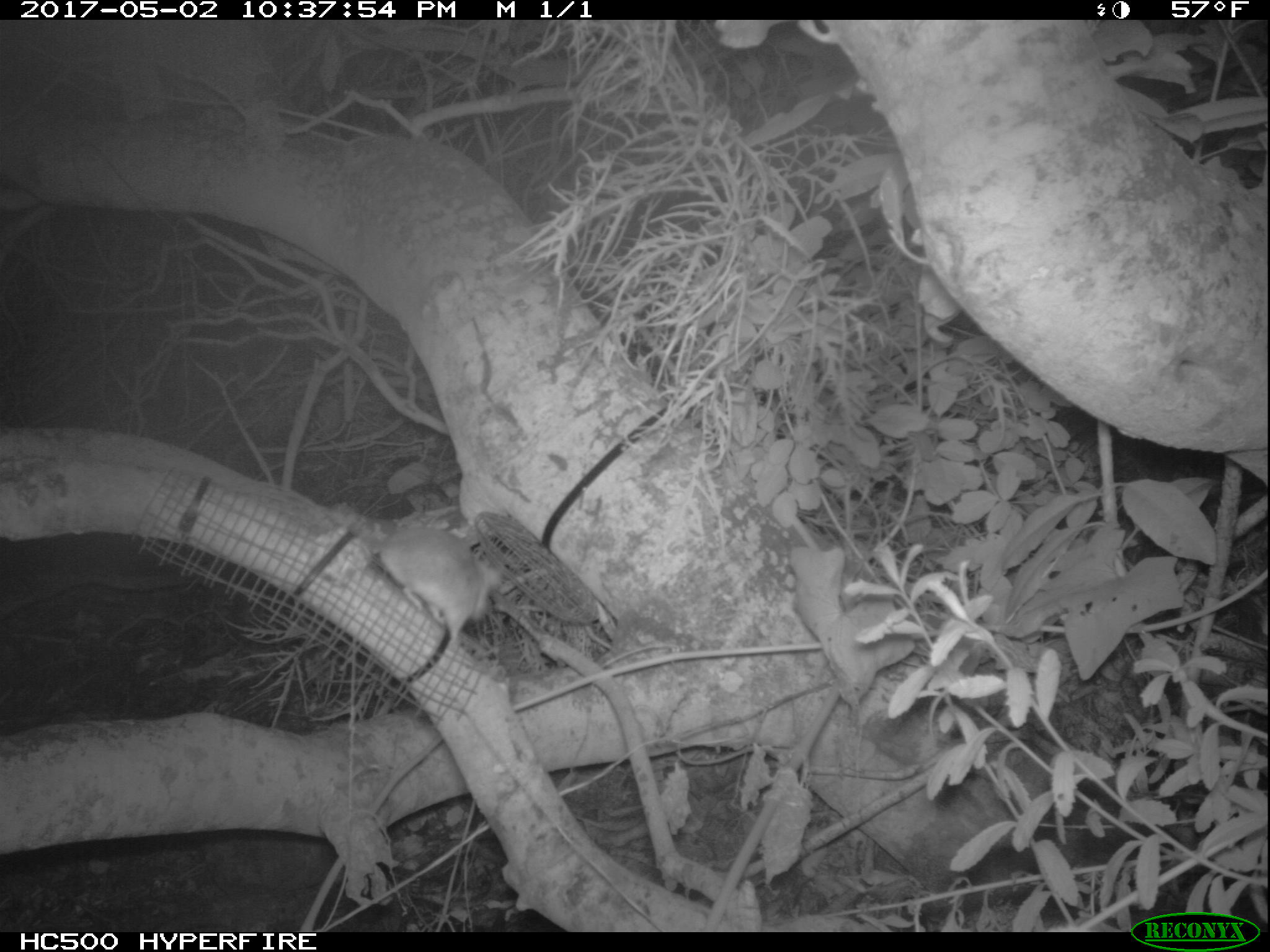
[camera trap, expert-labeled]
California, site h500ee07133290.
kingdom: Animalia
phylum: Chordata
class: Mammalia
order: Rodentia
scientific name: Rodentia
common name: rodent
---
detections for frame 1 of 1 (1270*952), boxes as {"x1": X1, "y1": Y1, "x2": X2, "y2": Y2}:
rodent: {"x1": 360, "y1": 521, "x2": 503, "y2": 657}